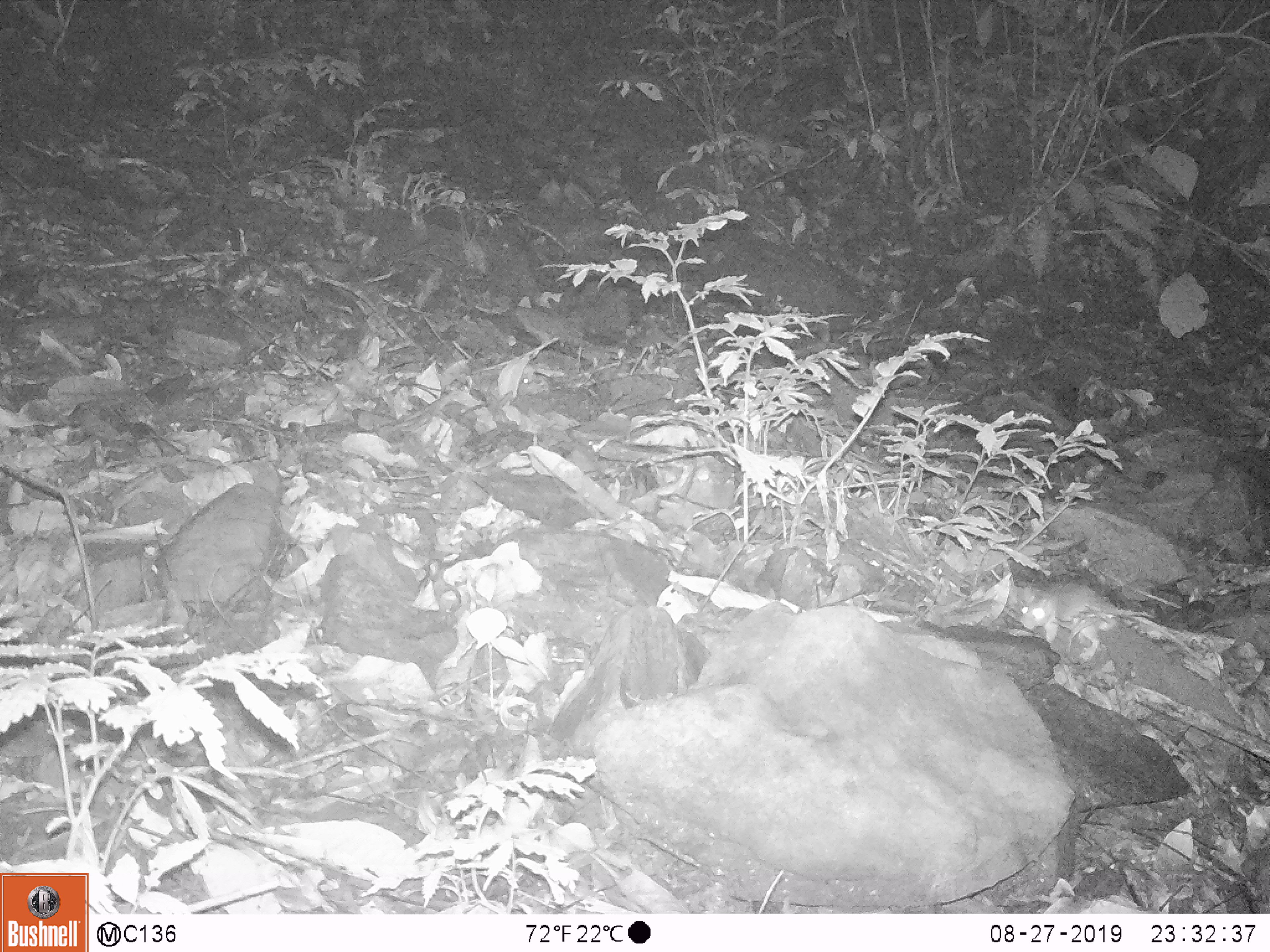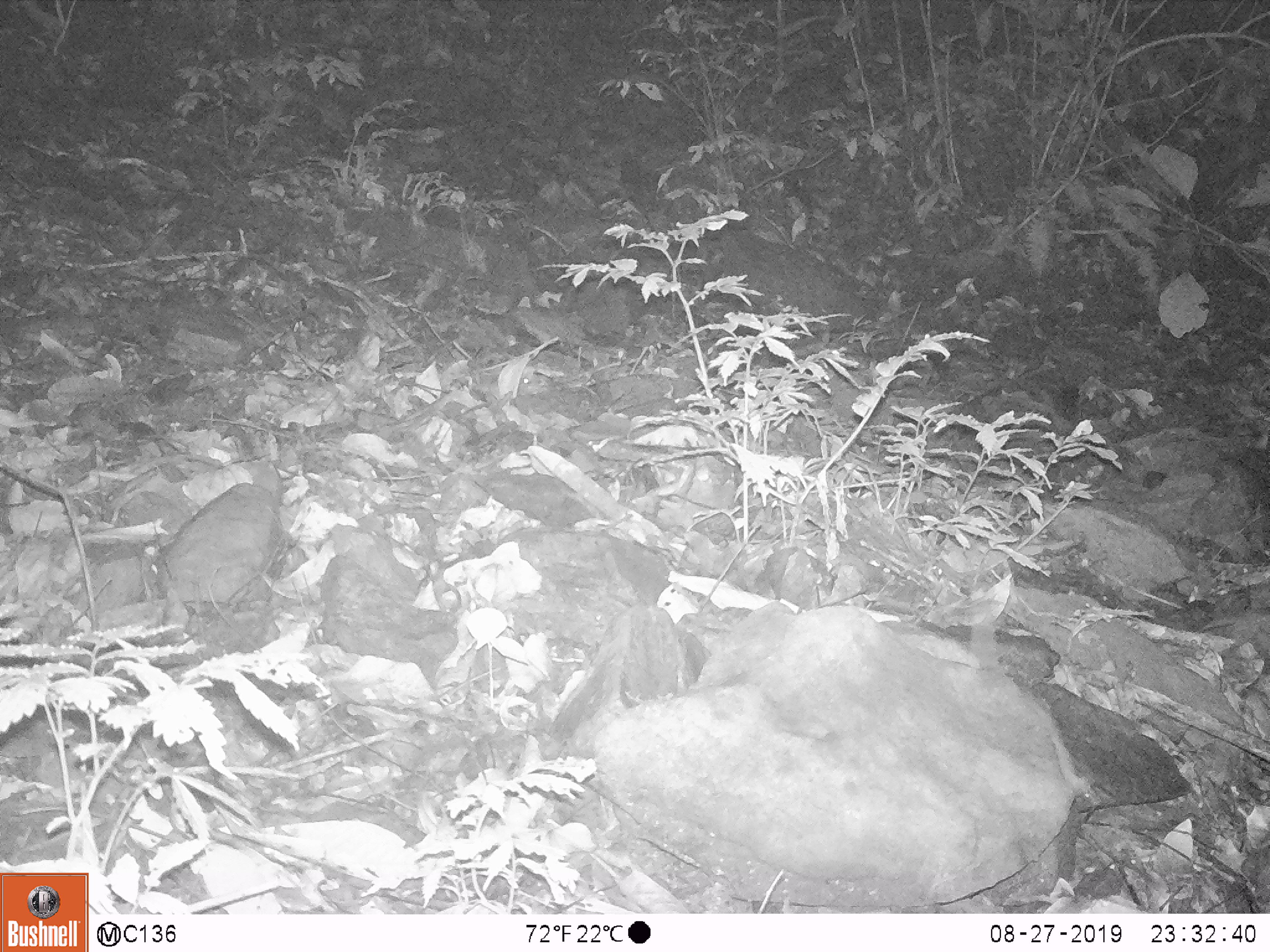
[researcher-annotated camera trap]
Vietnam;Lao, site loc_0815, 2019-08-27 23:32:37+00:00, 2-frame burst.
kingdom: Animalia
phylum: Chordata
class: Mammalia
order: Rodentia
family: Muridae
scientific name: Muridae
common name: old-world mice and rats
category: unidentified murid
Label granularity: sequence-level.